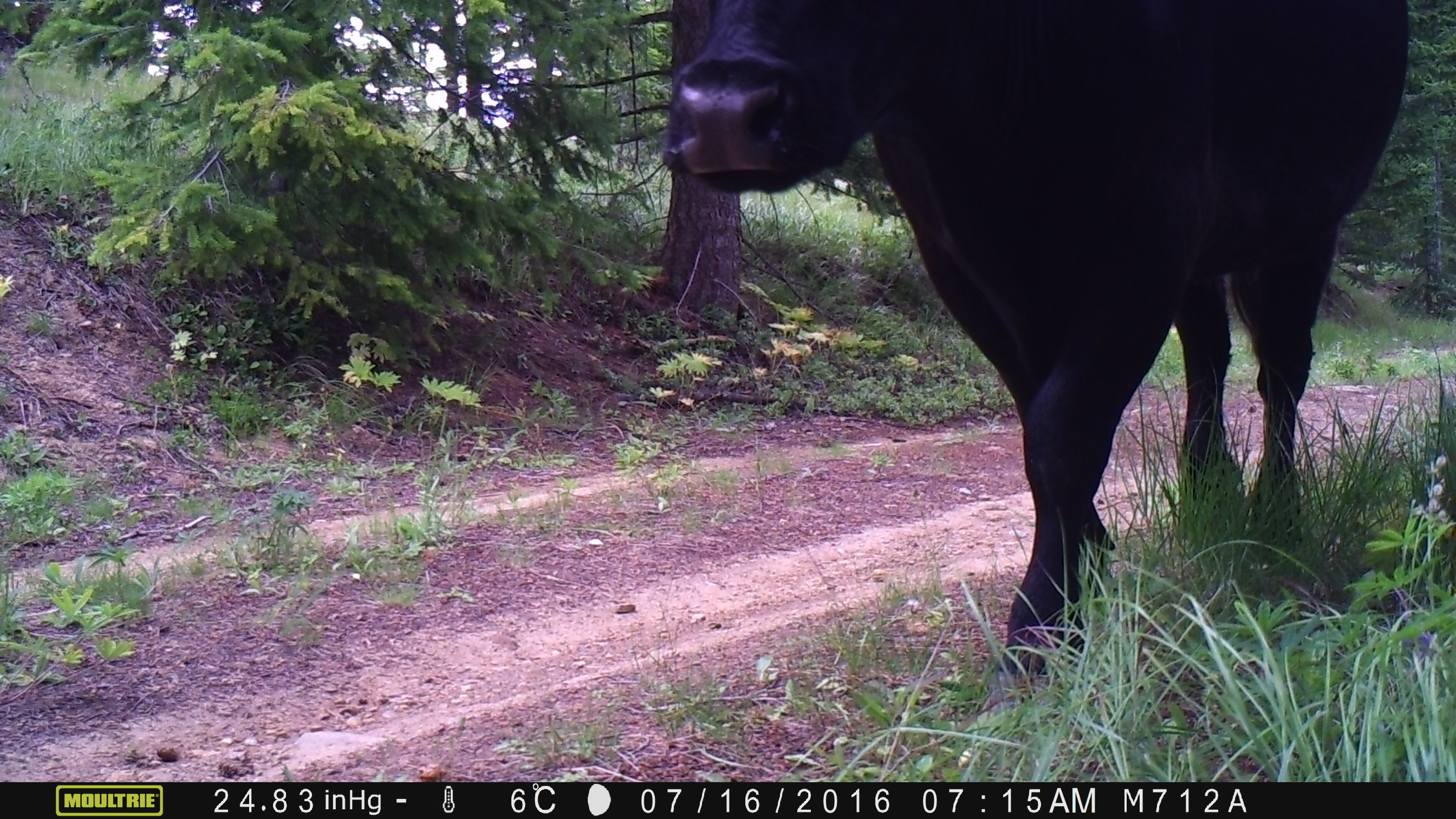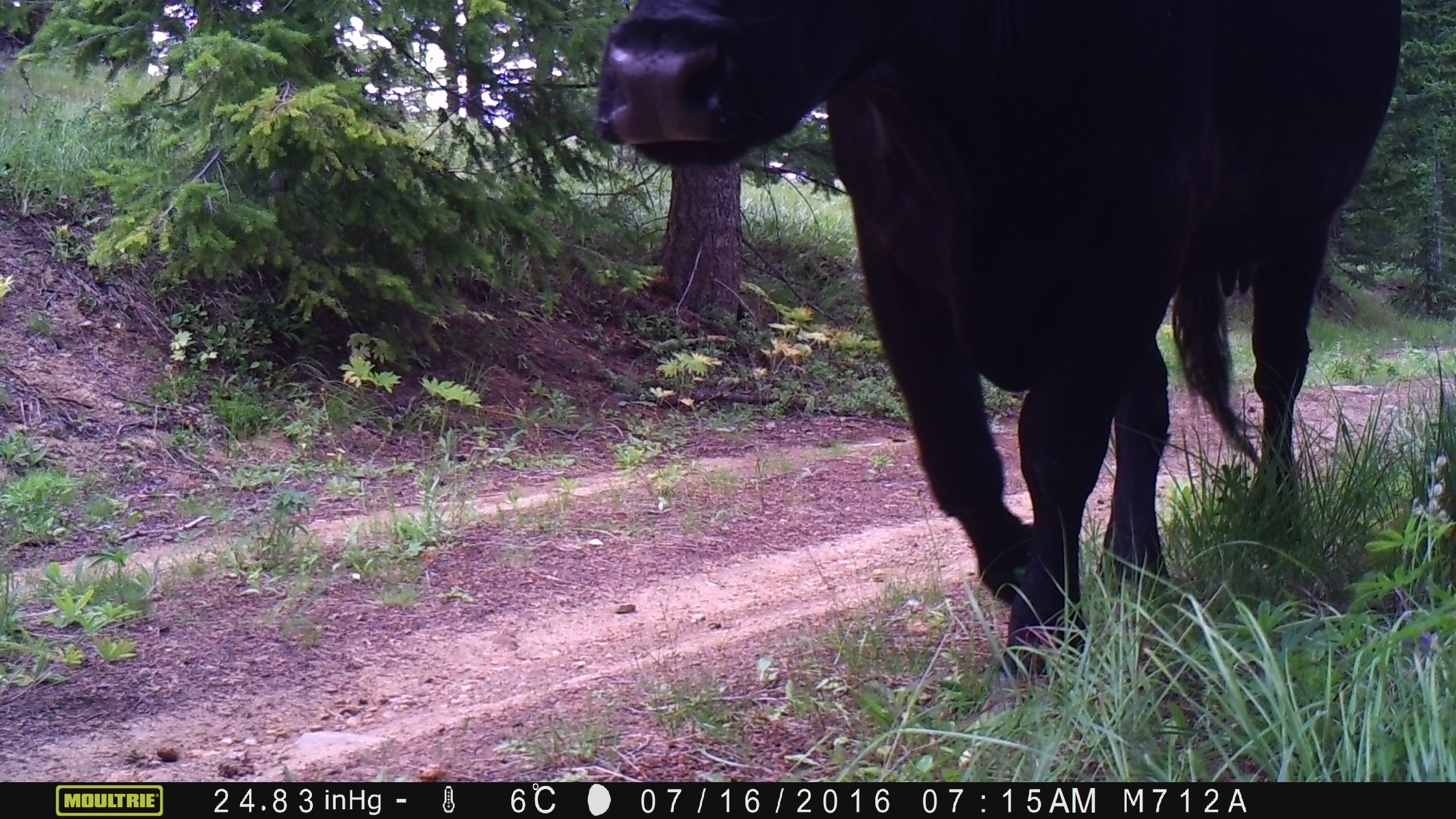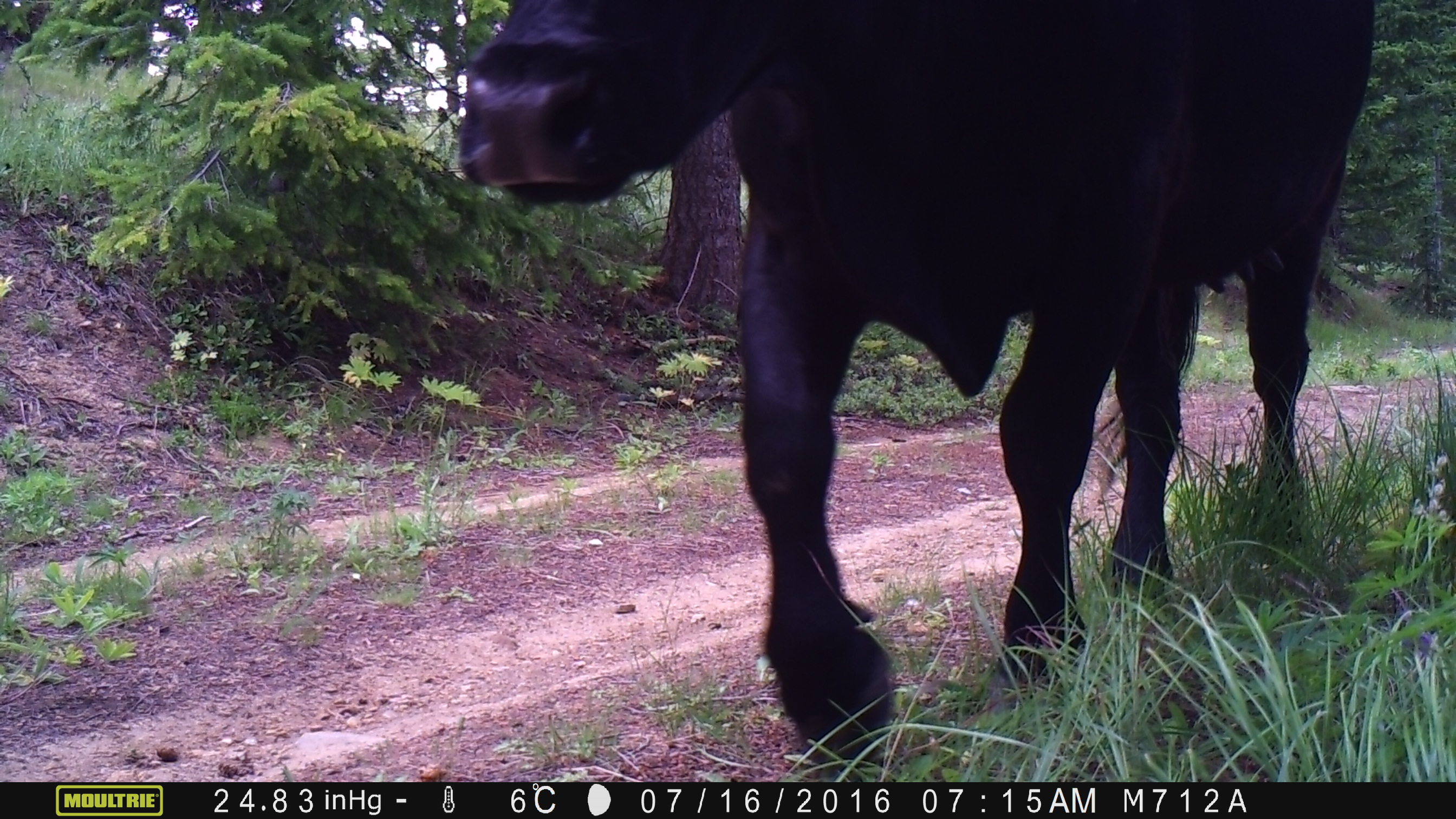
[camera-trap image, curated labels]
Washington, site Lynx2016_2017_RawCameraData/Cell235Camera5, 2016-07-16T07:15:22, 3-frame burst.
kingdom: Animalia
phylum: Chordata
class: Mammalia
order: Artiodactyla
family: Bovidae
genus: Bos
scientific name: Bos taurus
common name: domestic cattle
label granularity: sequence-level